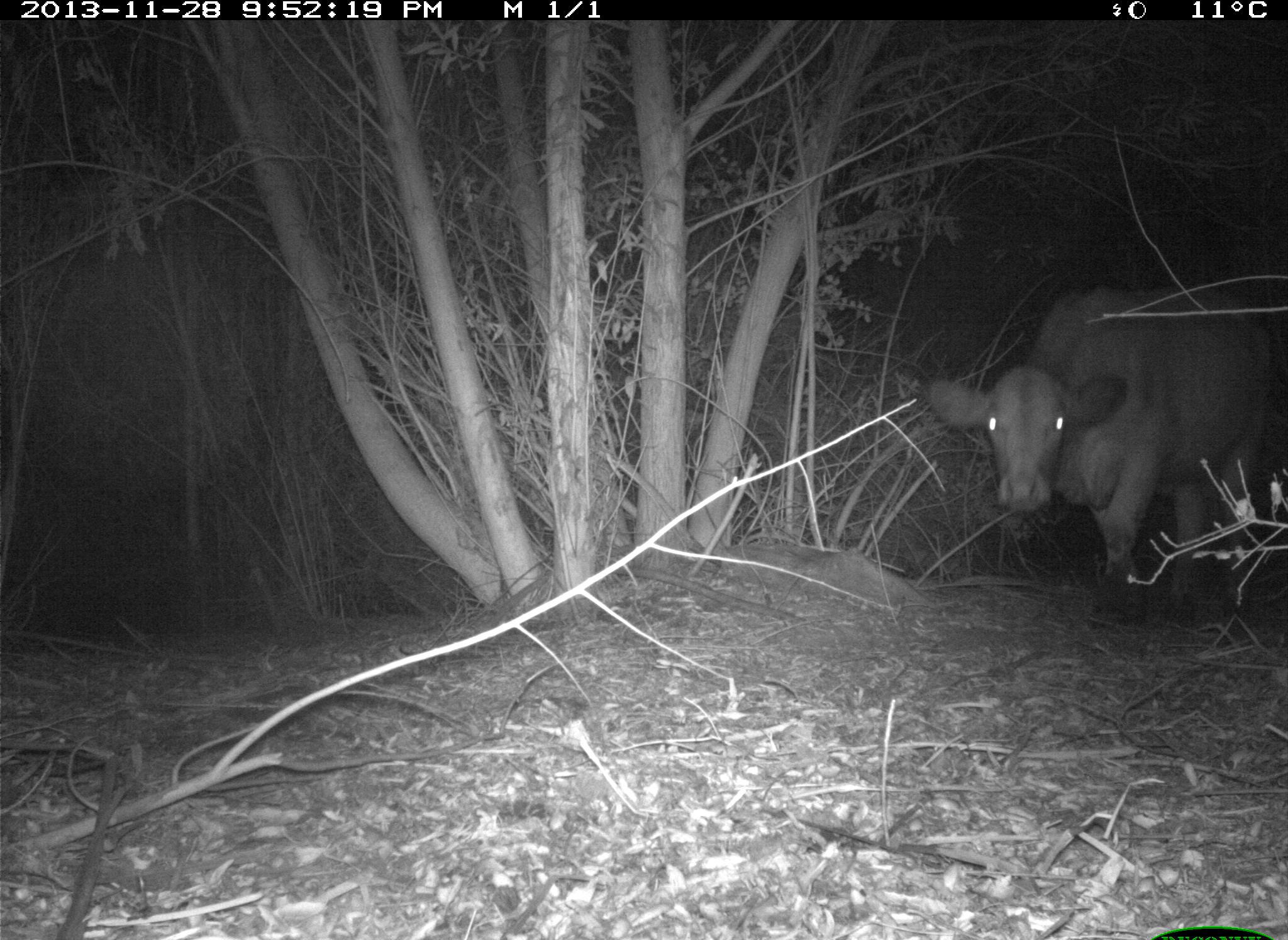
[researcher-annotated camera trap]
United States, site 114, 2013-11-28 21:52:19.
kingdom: Animalia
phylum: Chordata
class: Mammalia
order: Artiodactyla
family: Bovidae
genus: Bos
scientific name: Bos taurus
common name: cow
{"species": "cow (Bos taurus)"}